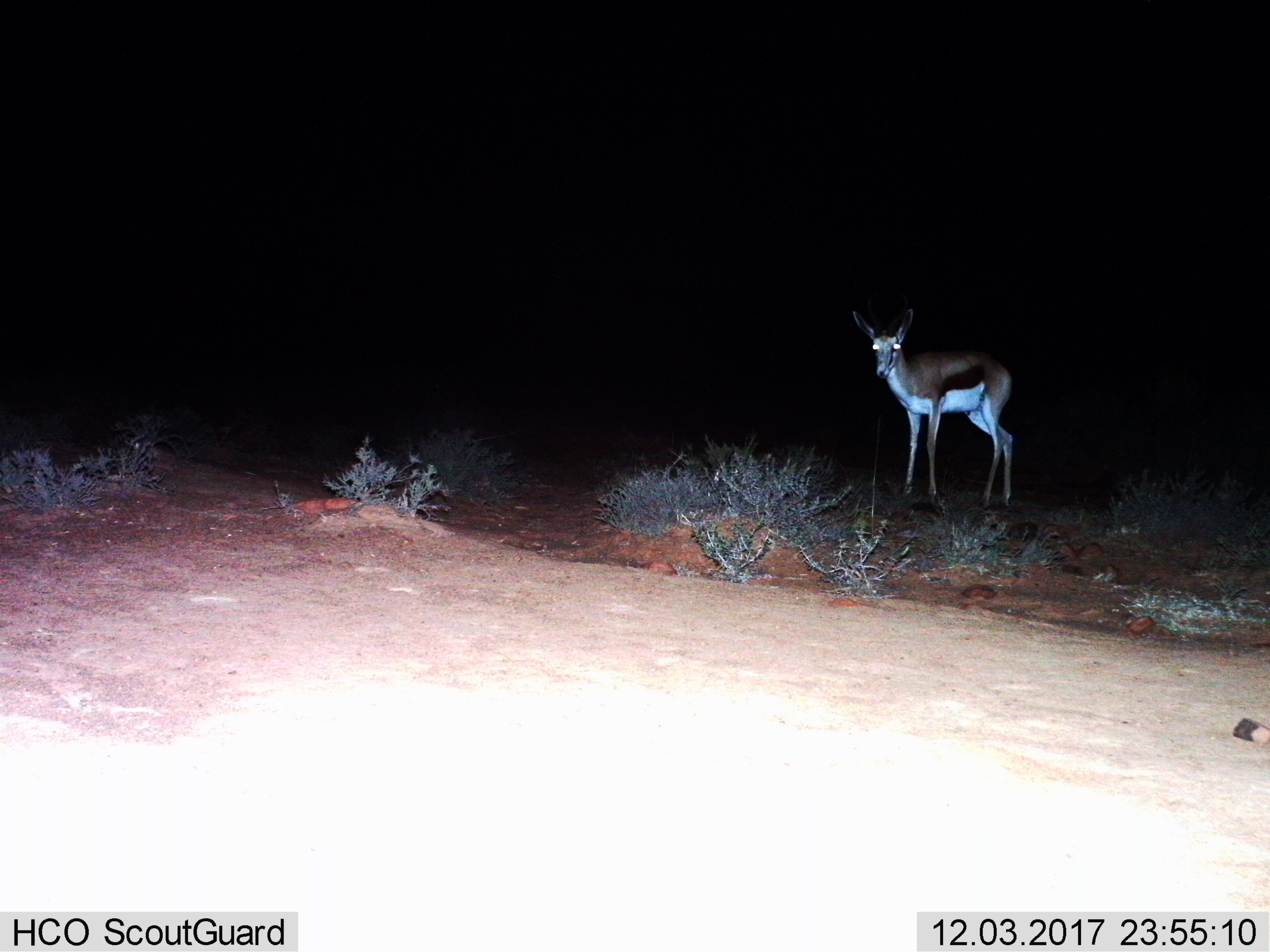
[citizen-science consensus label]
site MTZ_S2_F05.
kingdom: Animalia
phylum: Chordata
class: Mammalia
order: Artiodactyla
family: Bovidae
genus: Antidorcas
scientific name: Antidorcas marsupialis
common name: springbok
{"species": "springbok (Antidorcas marsupialis)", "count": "1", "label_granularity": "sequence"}